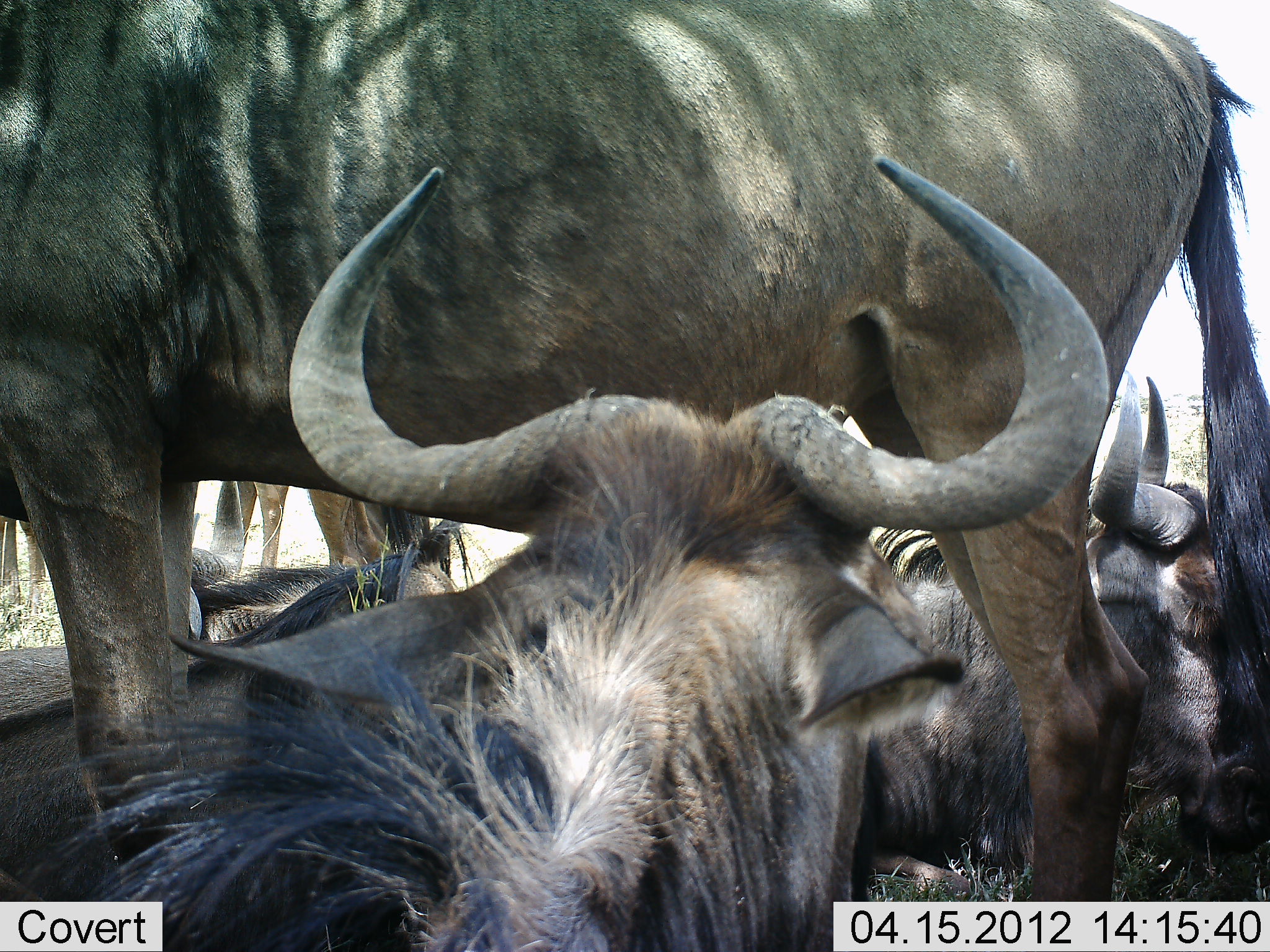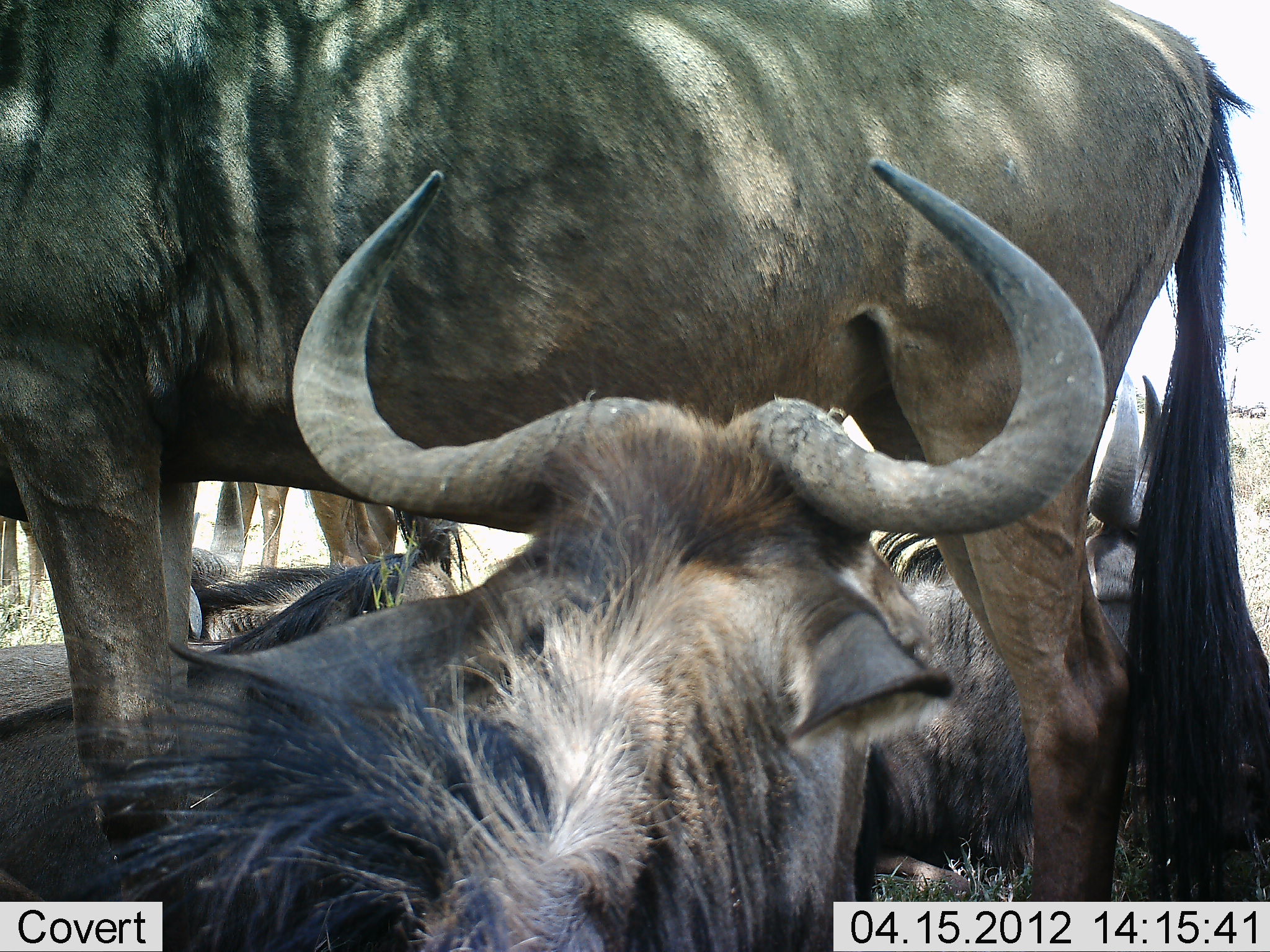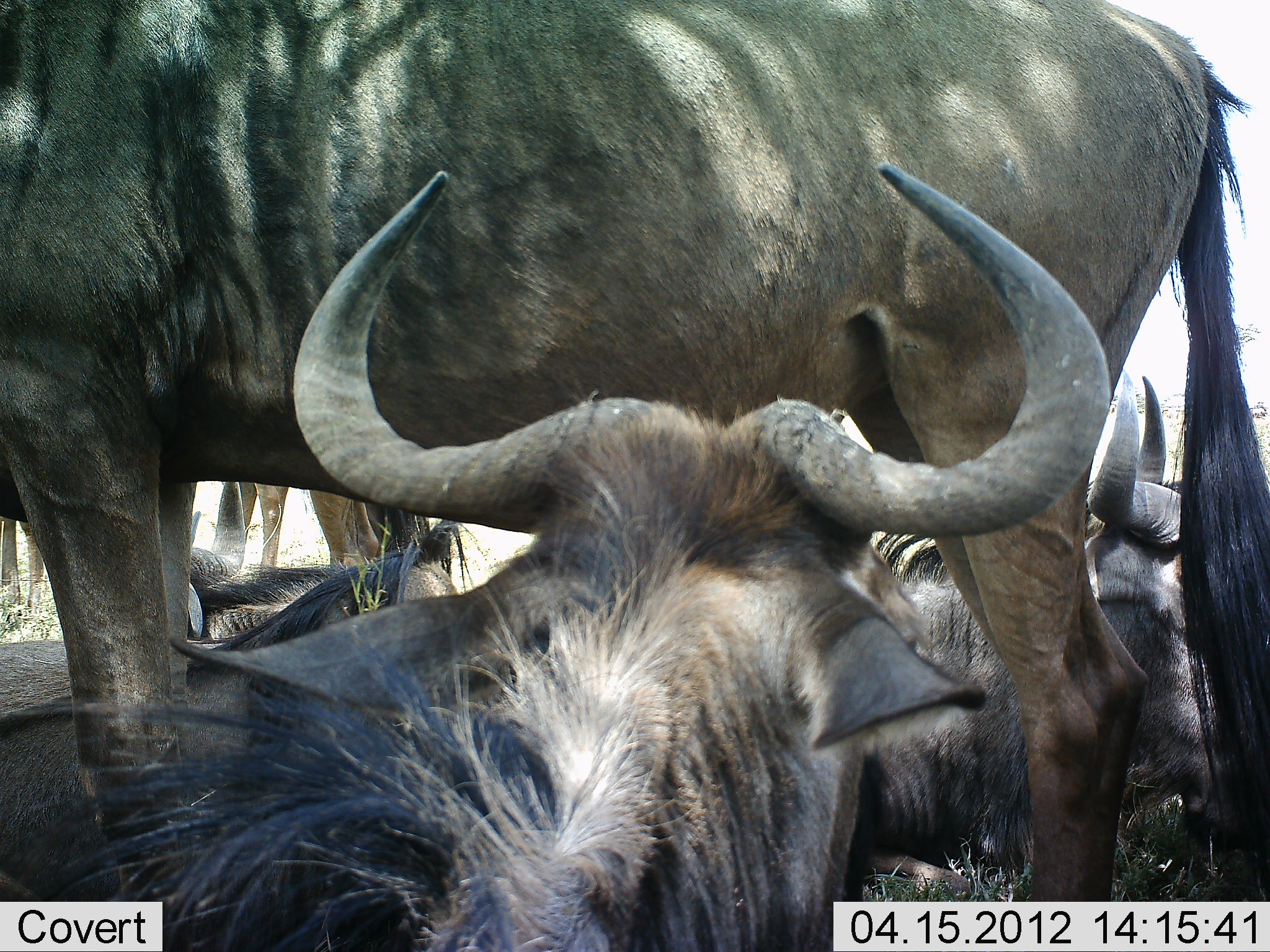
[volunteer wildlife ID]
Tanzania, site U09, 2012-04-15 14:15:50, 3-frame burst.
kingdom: Animalia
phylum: Chordata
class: Mammalia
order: Artiodactyla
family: Bovidae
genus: Connochaetes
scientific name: Connochaetes taurinus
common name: blue wildebeest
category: wildebeest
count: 5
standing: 65%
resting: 94%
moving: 6%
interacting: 0%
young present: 12%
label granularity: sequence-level